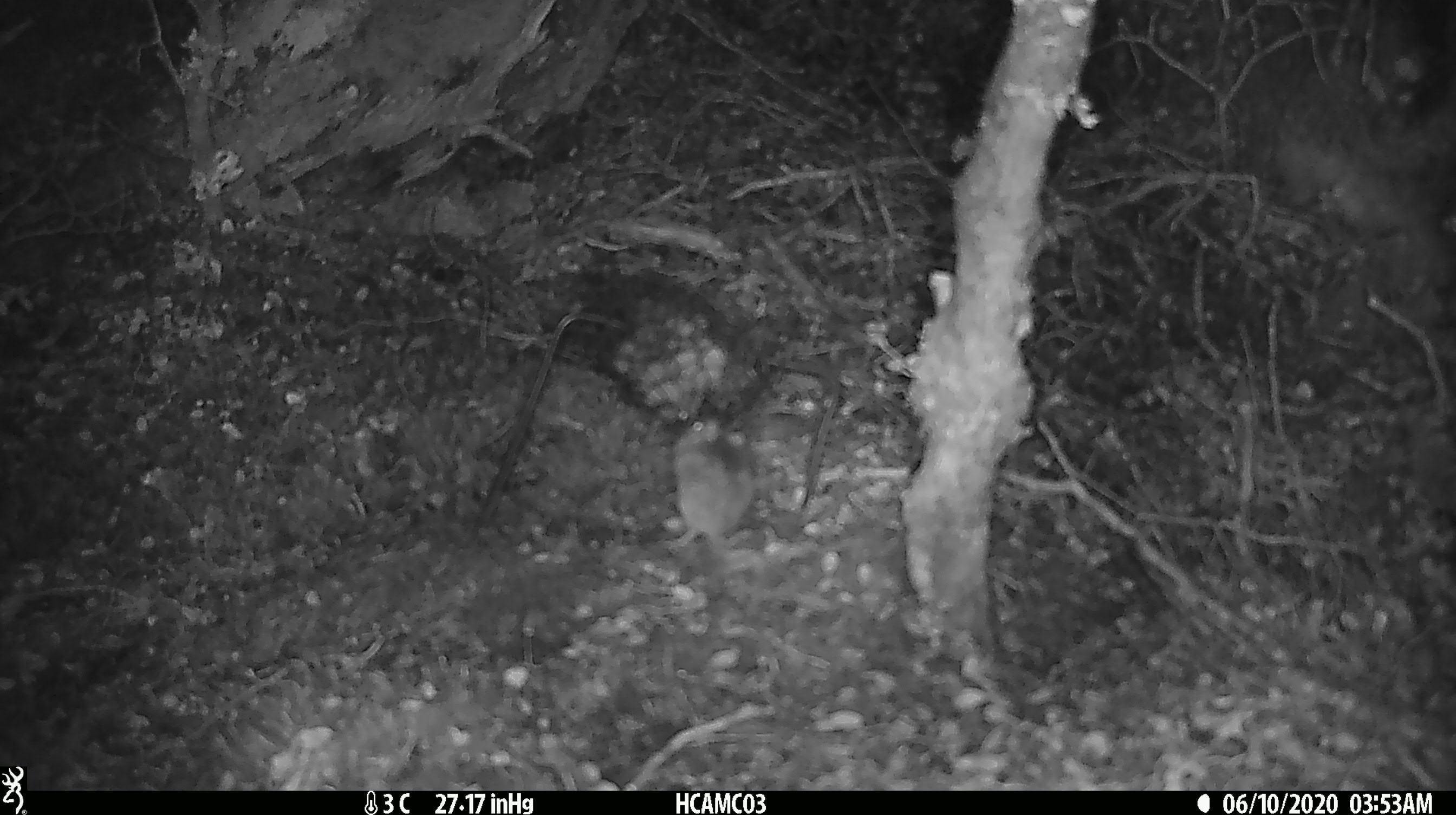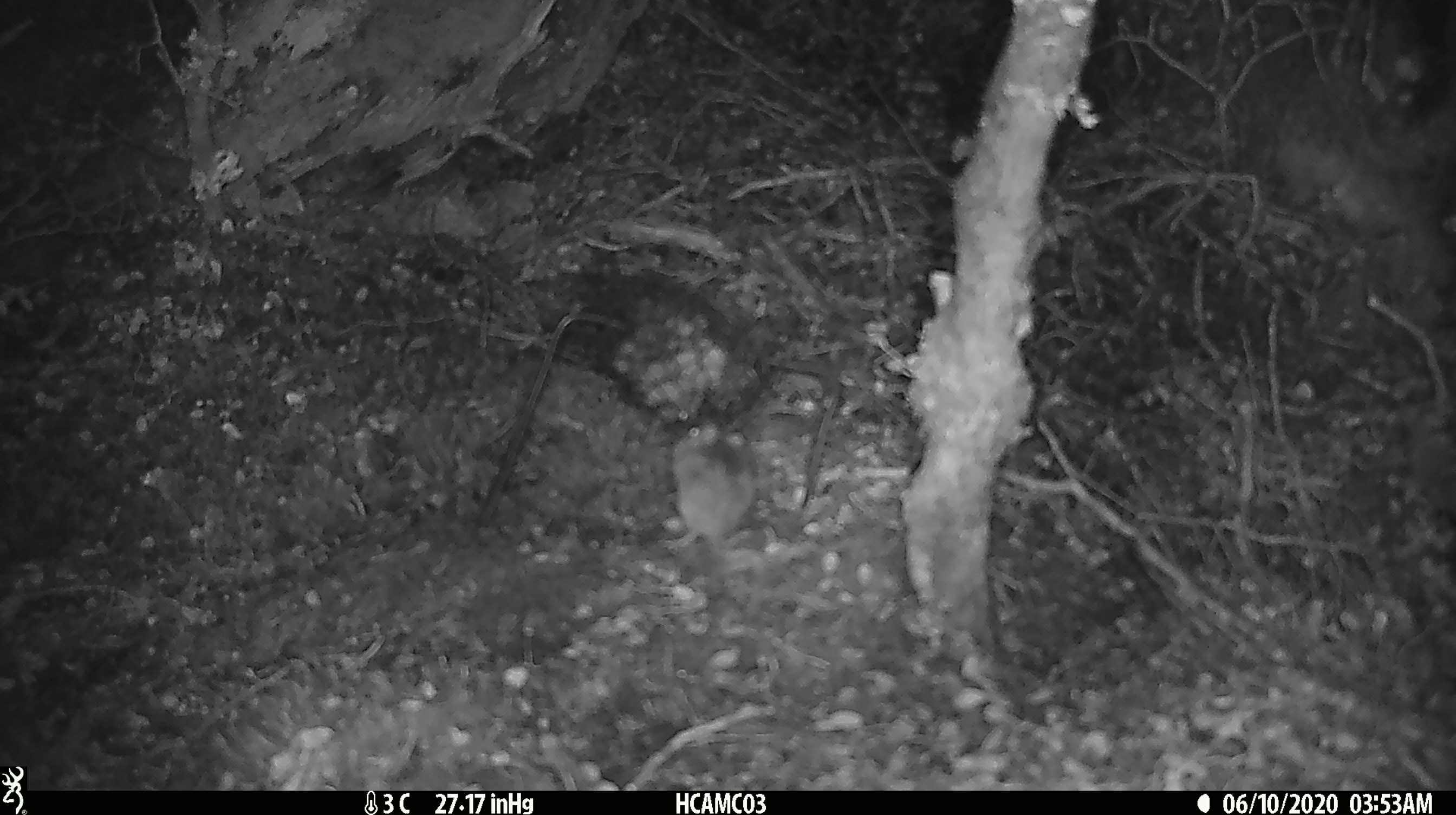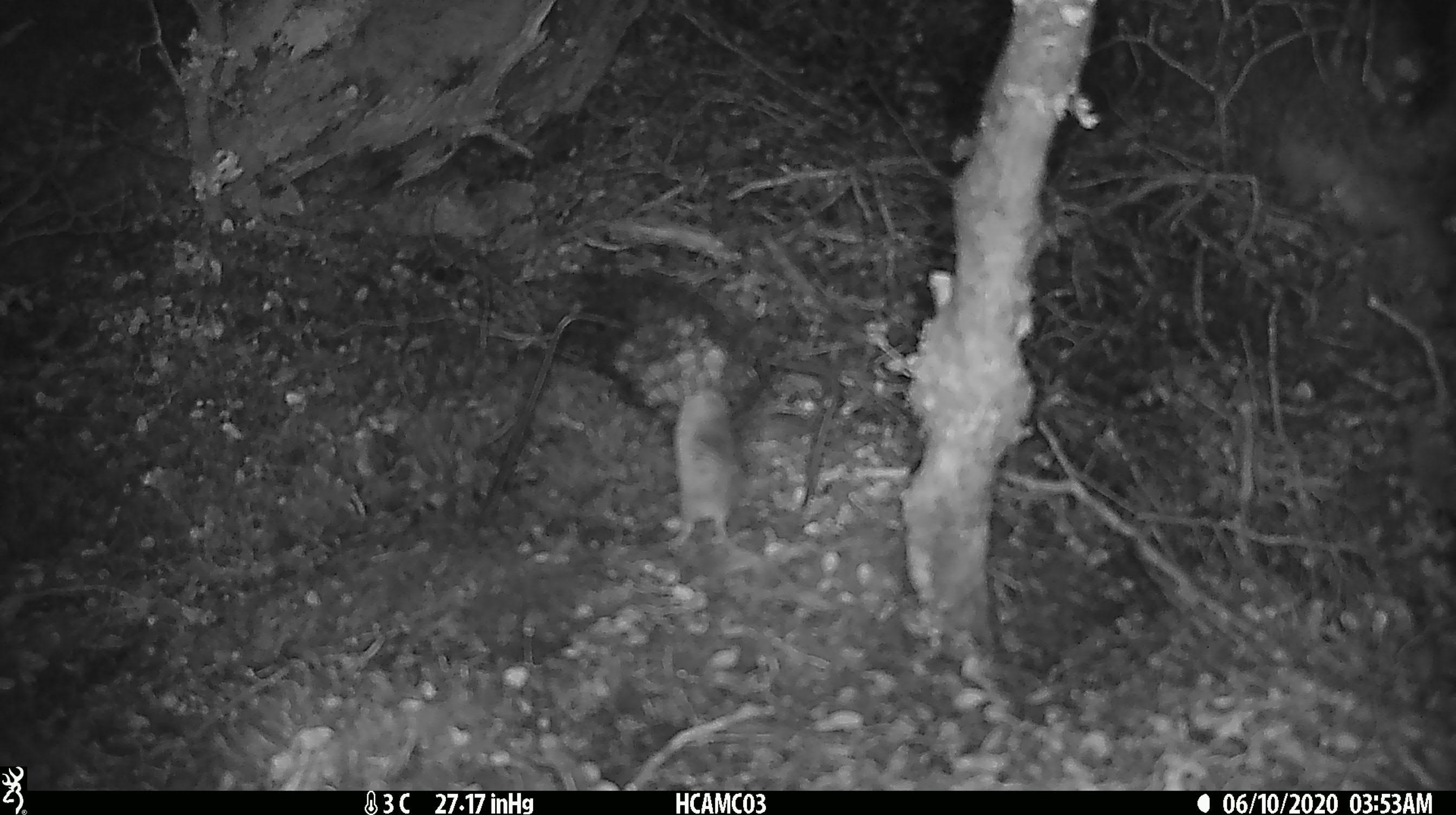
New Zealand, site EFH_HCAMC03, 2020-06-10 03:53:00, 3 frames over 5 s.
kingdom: Animalia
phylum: Chordata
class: Mammalia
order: Rodentia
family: Muridae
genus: Mus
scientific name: Mus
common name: mouse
Mouse (Mus).